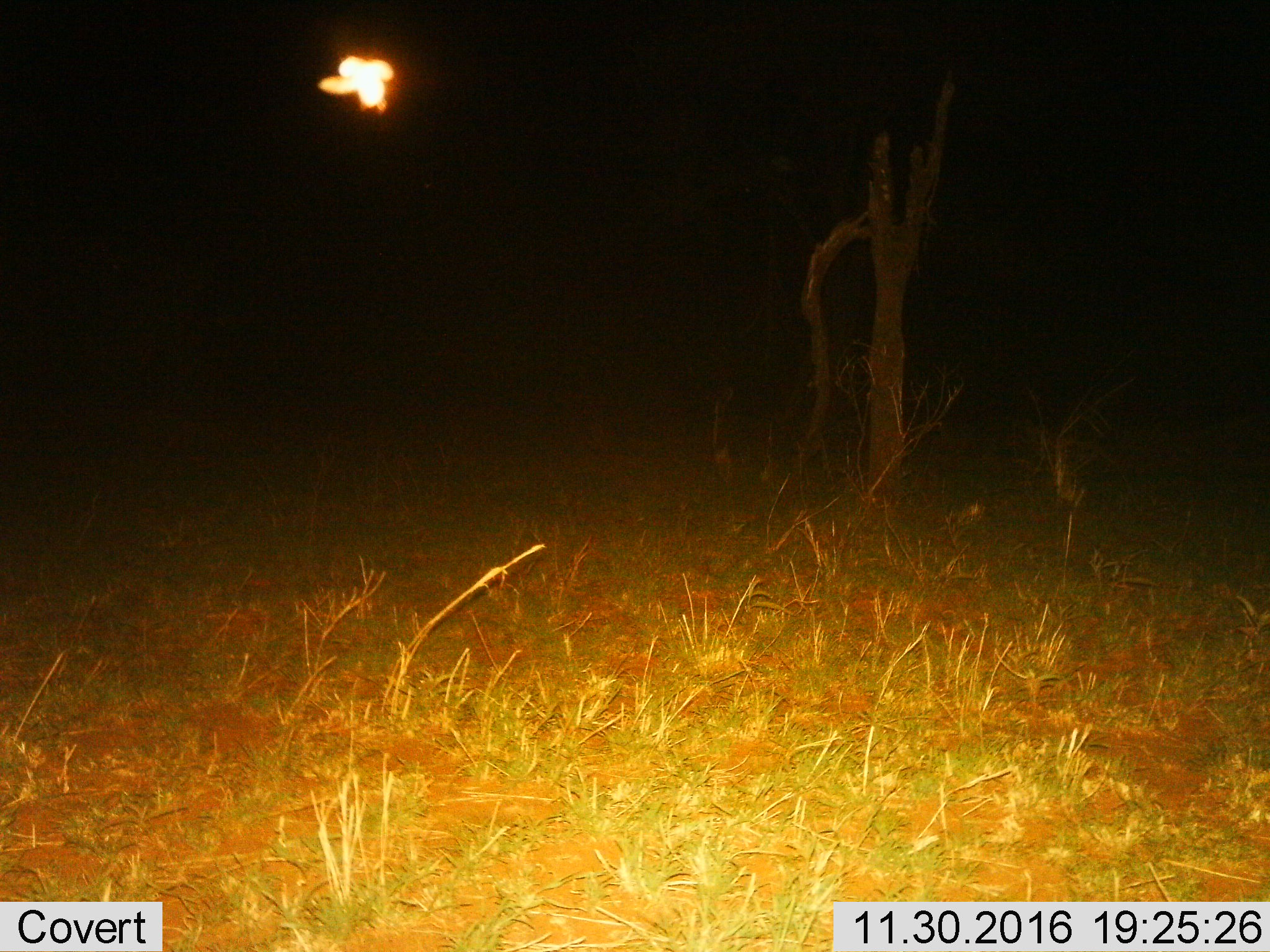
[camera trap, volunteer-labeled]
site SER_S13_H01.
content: unidentified animal